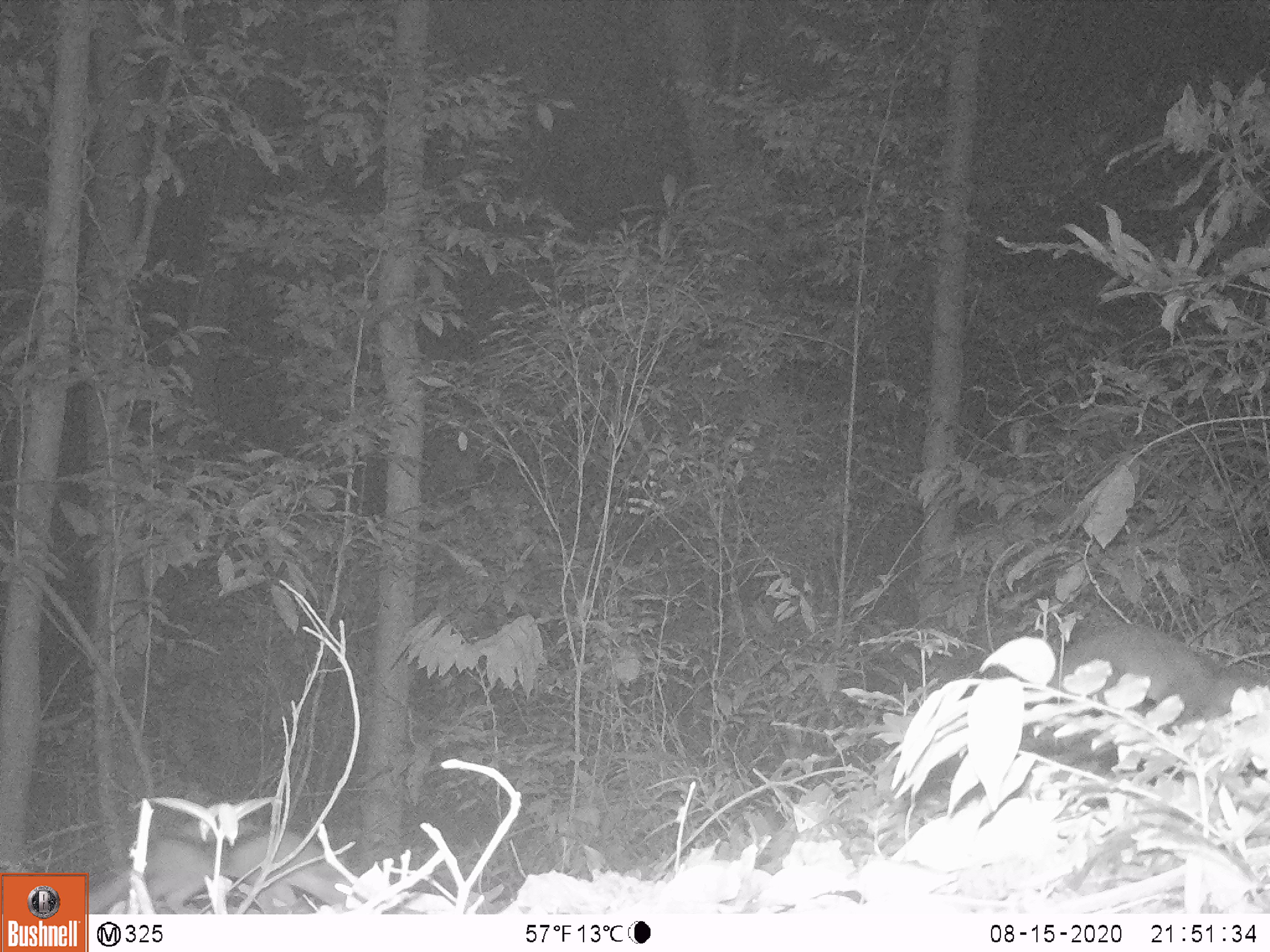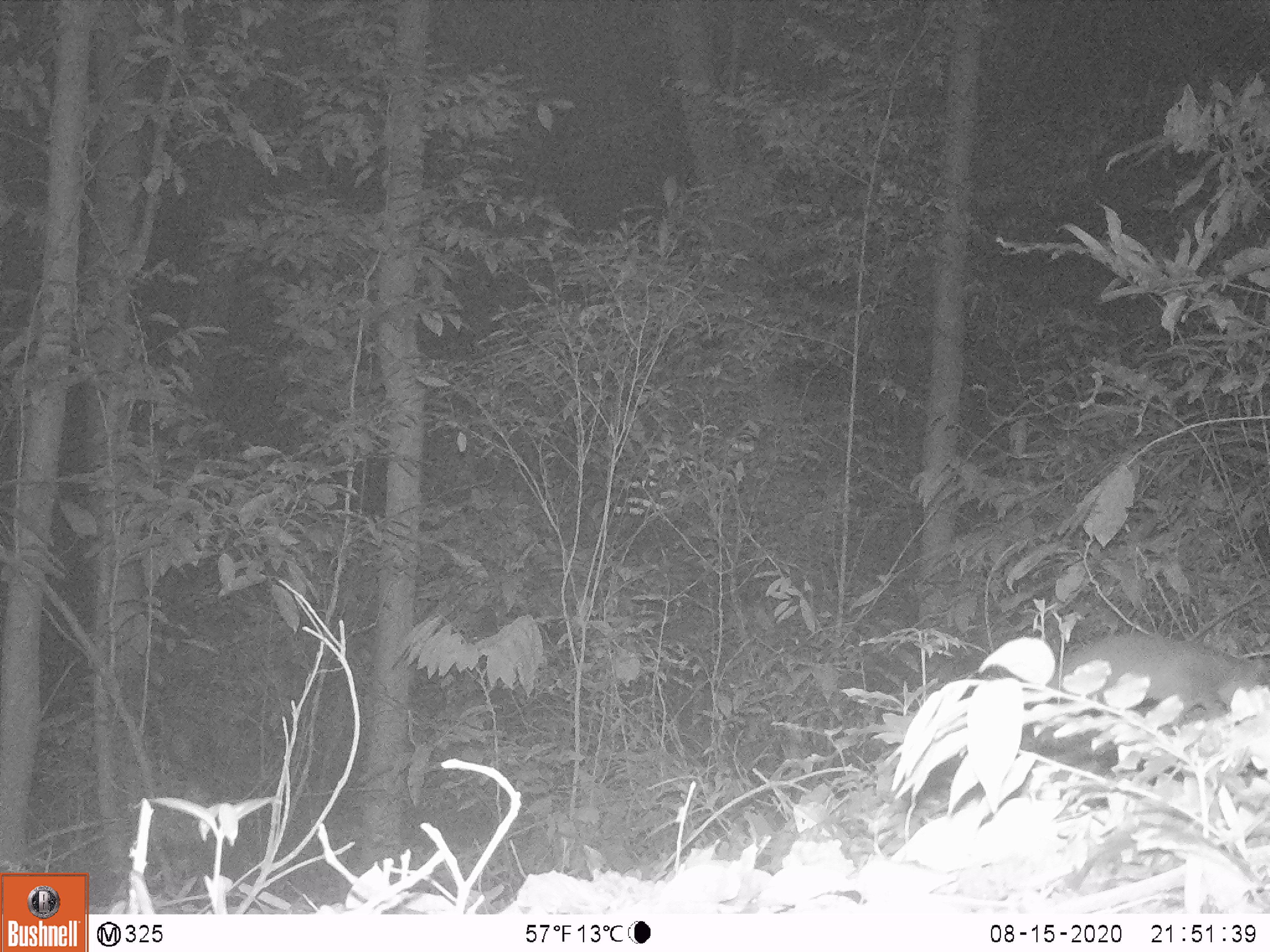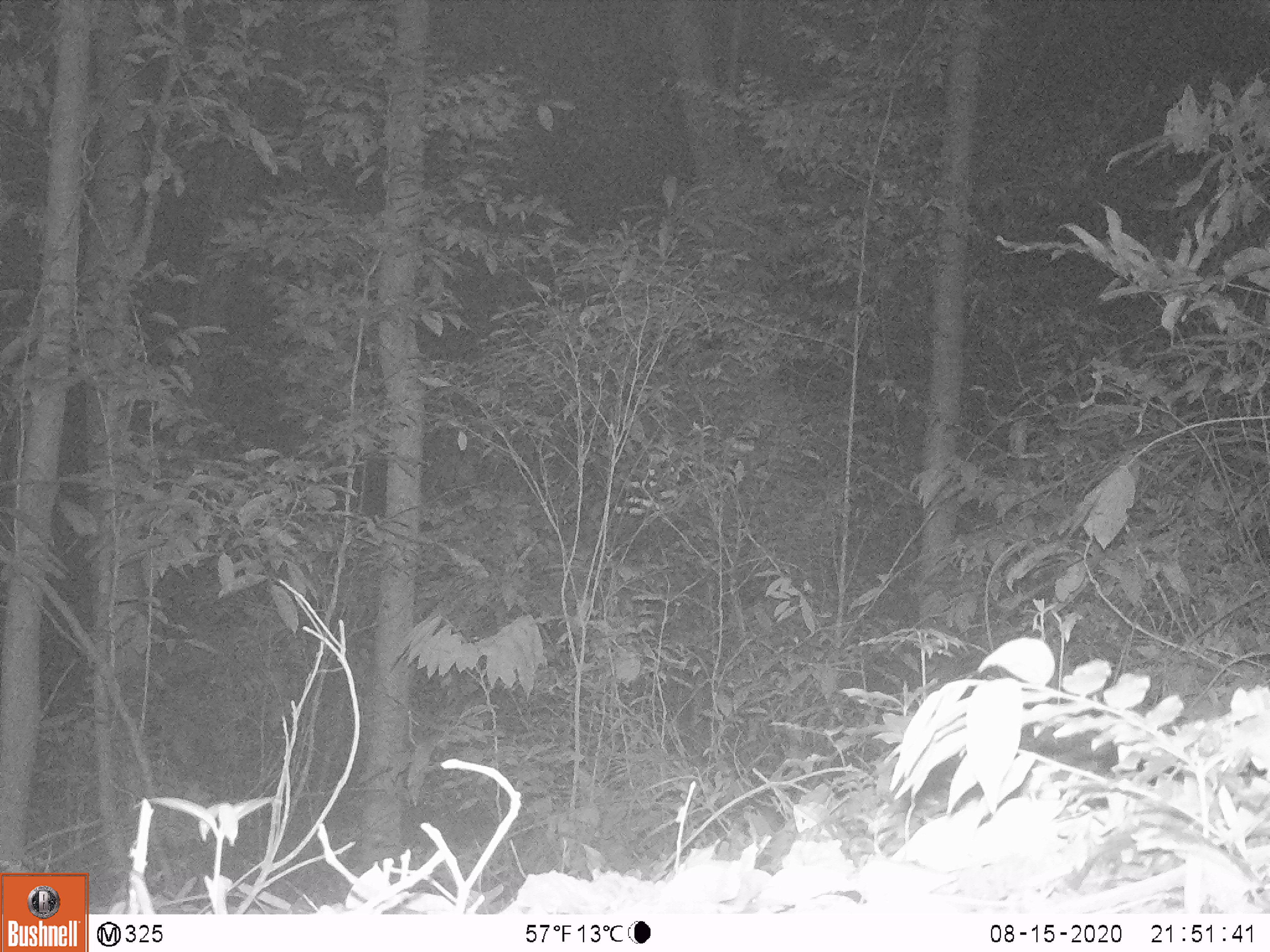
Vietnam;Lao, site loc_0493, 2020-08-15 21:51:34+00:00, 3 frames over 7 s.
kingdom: Animalia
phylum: Chordata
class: Mammalia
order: Carnivora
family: Mustelidae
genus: Melogale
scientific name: Melogale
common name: ferret badger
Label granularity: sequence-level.